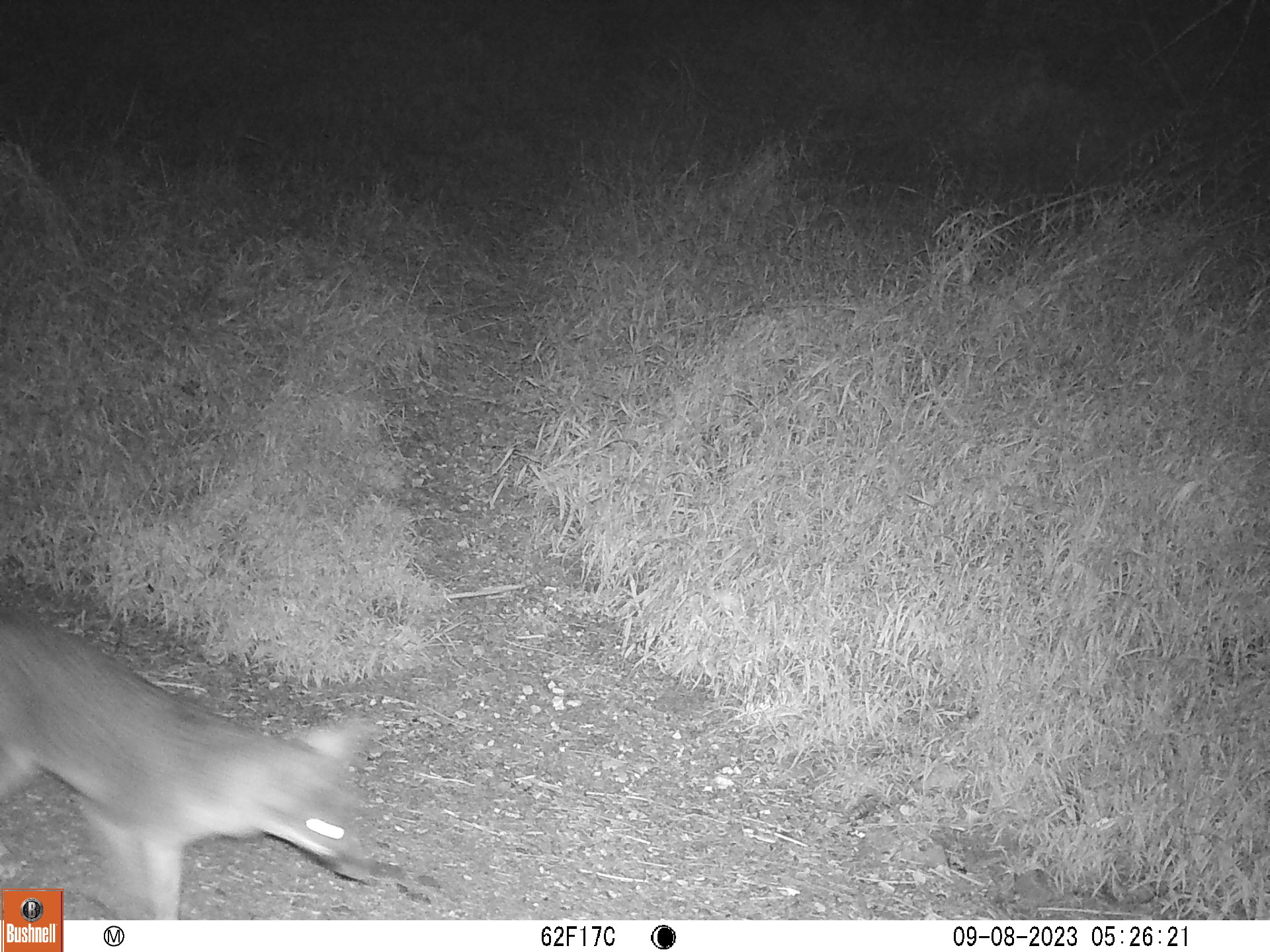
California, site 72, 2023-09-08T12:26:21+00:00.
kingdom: Animalia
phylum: Chordata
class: Mammalia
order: Carnivora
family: Canidae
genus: Urocyon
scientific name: Urocyon cinereoargenteus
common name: gray fox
Gray fox (Urocyon cinereoargenteus).